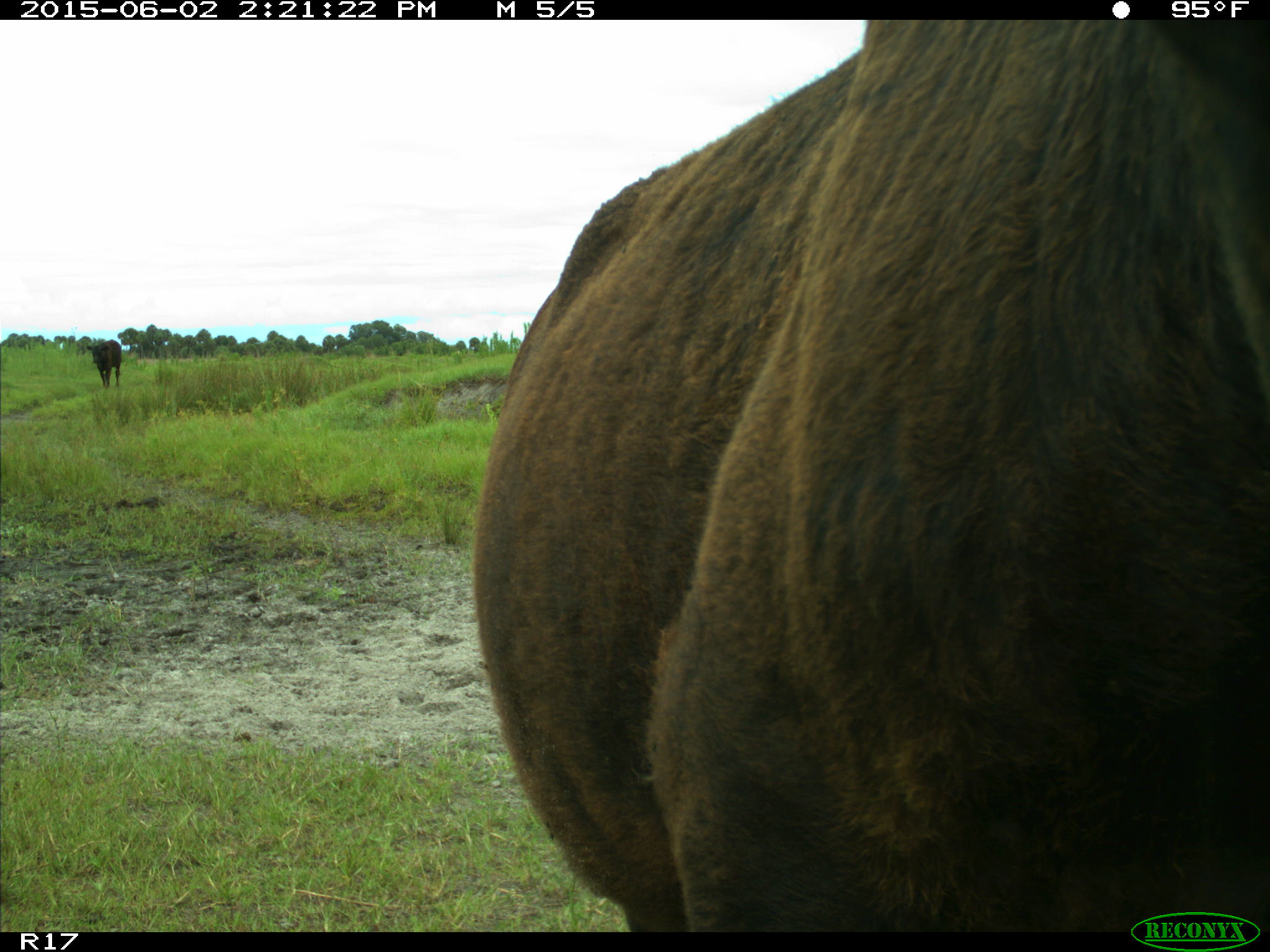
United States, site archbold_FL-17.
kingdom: Animalia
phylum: Chordata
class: Mammalia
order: Artiodactyla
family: Bovidae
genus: Bos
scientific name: Bos taurus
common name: domestic cow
Bos taurus (domestic cow).